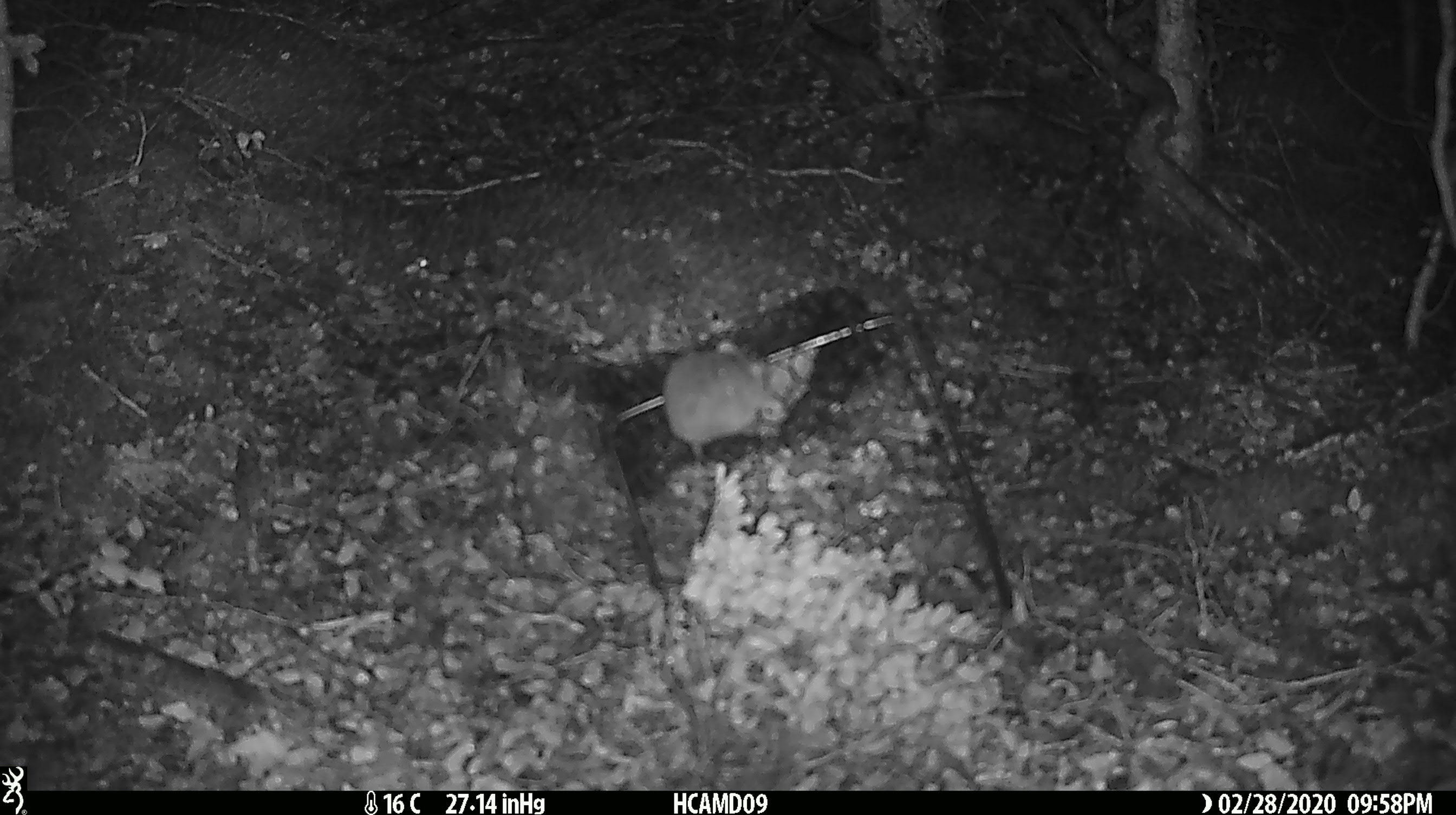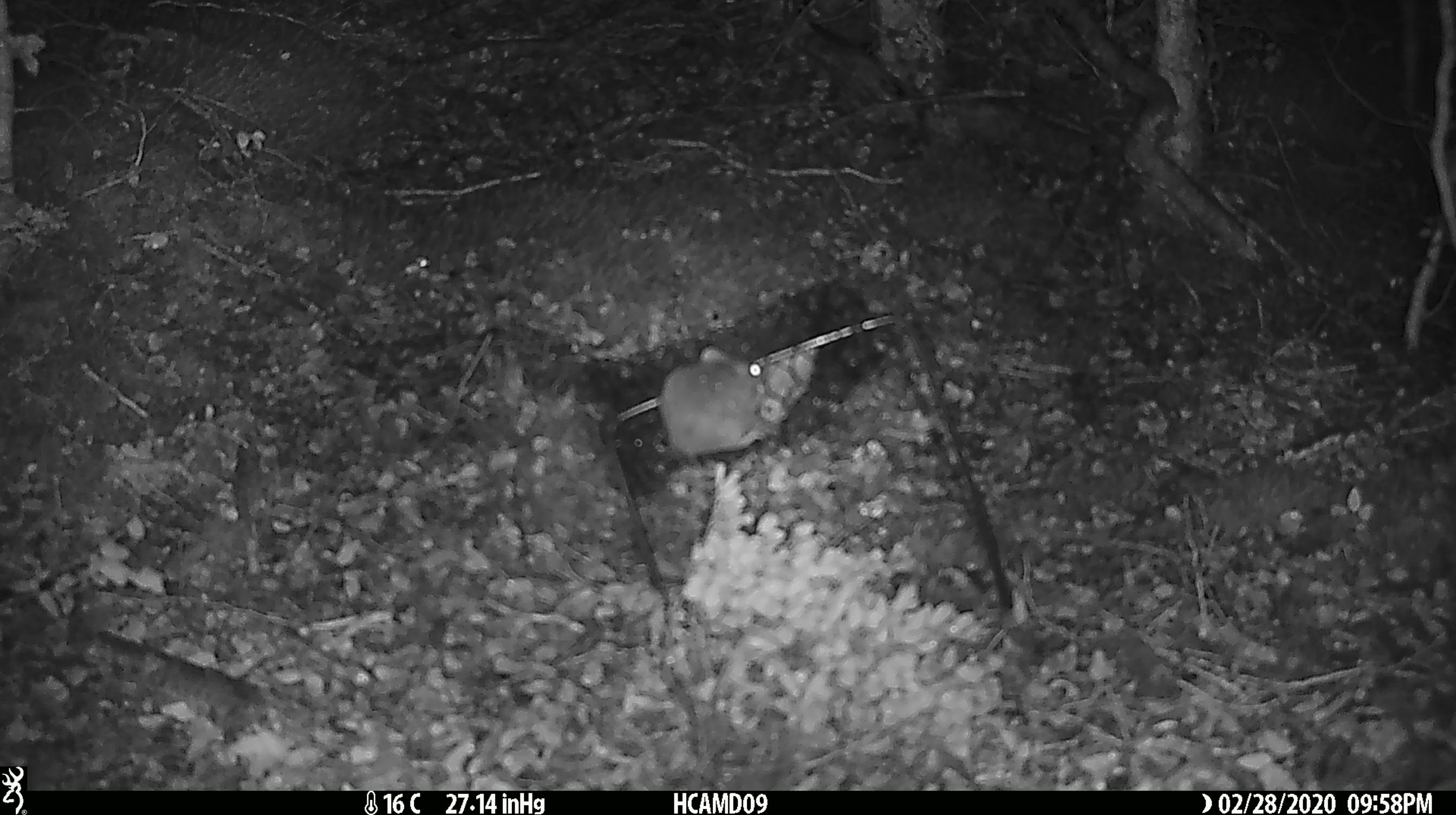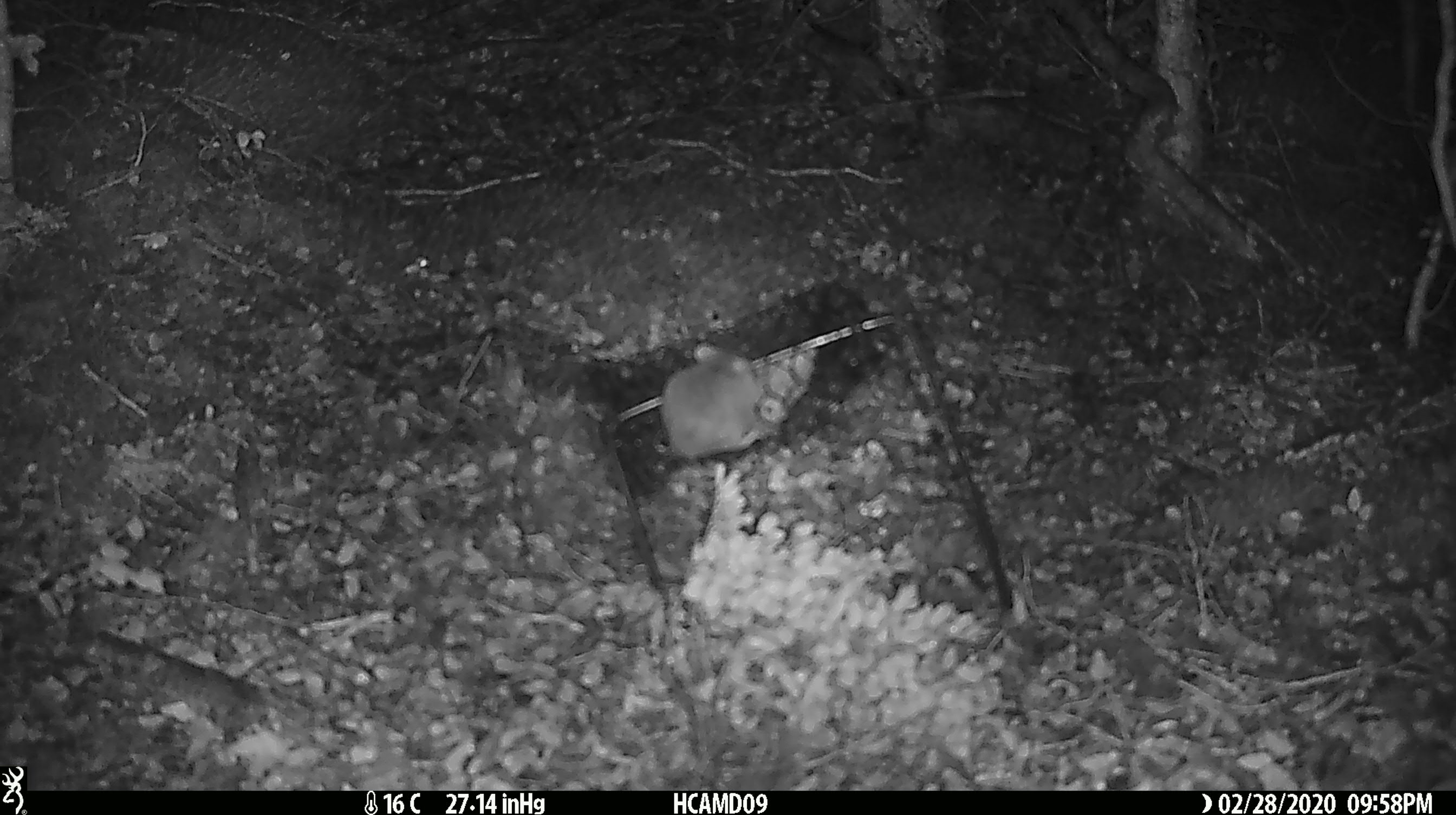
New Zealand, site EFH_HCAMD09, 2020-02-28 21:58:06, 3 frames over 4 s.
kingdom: Animalia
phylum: Chordata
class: Mammalia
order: Rodentia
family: Muridae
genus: Mus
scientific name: Mus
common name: mouse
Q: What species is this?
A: Mouse (Mus).